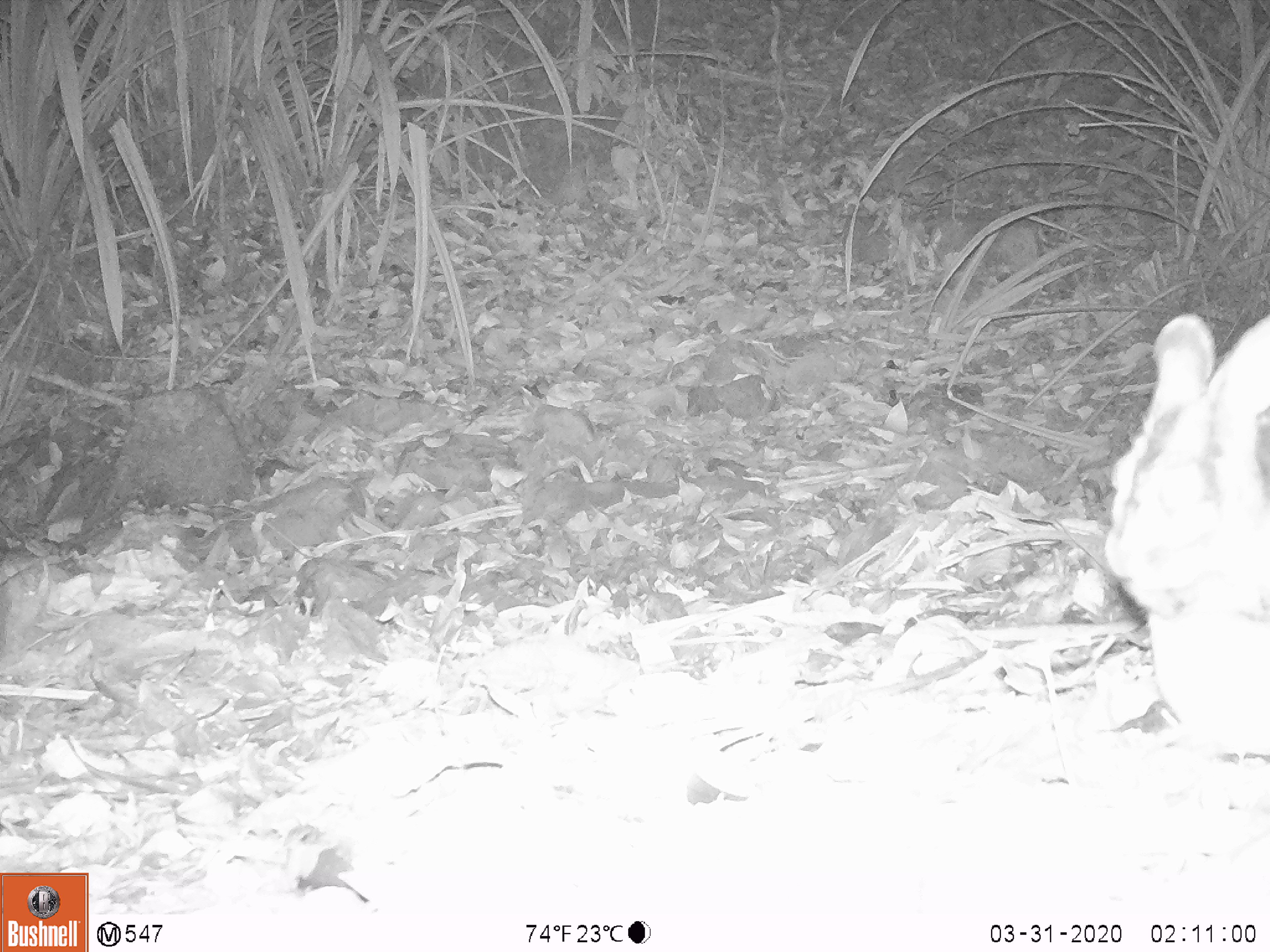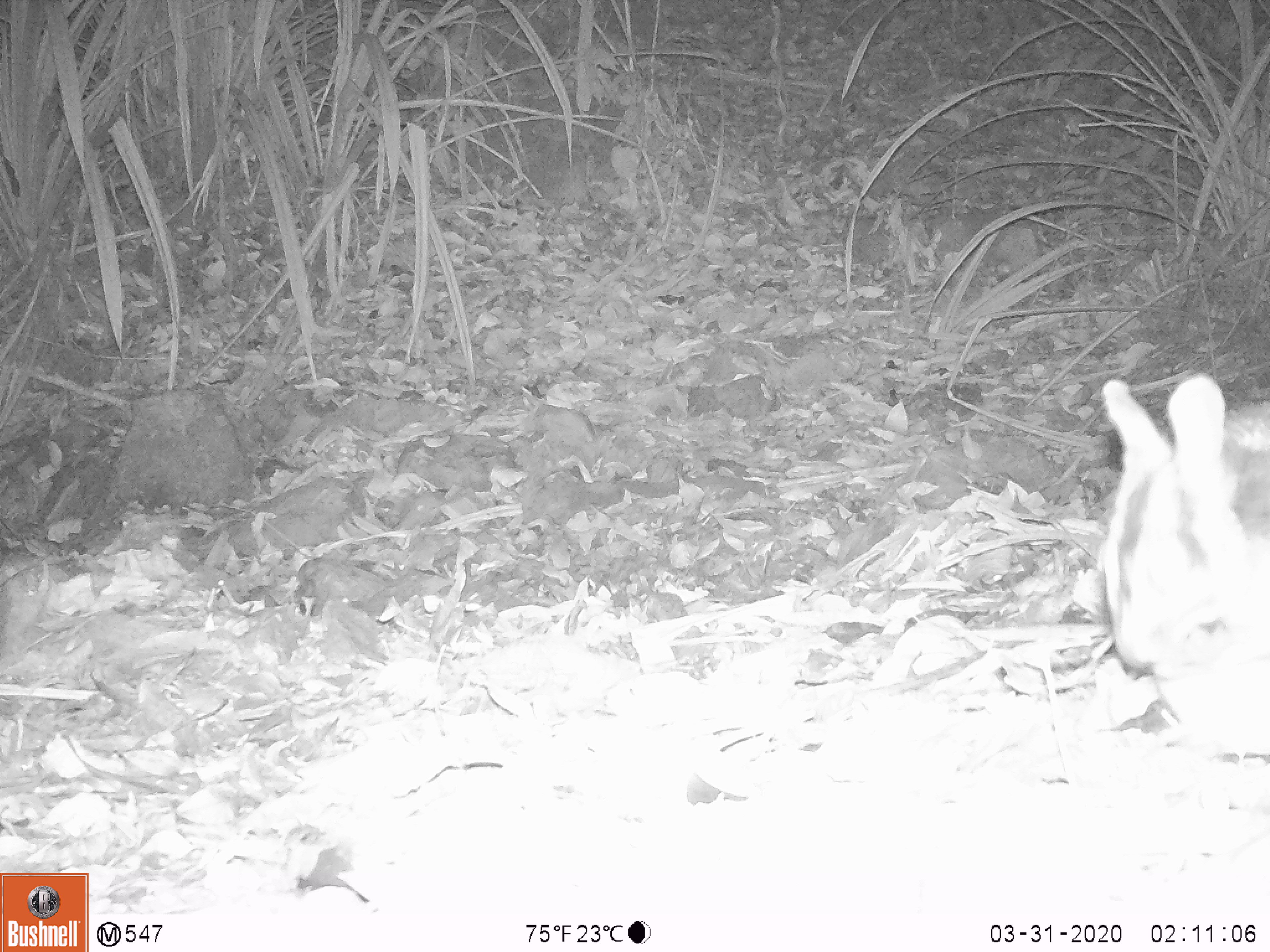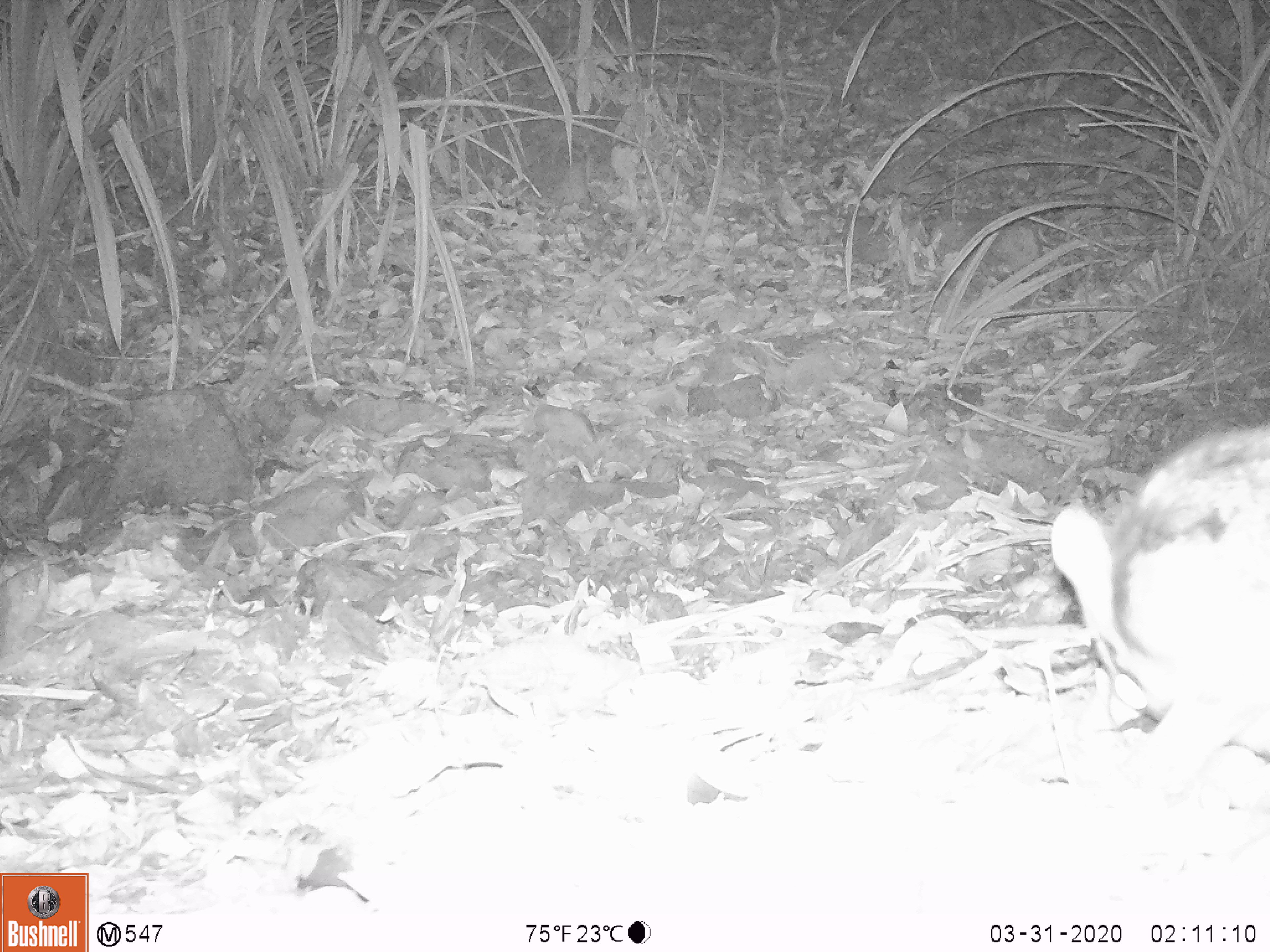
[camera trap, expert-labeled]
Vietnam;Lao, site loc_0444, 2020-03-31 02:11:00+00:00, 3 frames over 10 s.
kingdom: Animalia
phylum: Chordata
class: Mammalia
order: Lagomorpha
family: Leporidae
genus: Nesolagus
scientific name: Nesolagus timminsi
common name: annamite striped rabbit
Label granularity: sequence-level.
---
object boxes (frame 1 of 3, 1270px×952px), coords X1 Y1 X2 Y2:
annamite striped rabbit: 1104 309 1270 757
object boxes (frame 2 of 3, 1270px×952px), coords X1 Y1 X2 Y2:
annamite striped rabbit: 1095 375 1265 758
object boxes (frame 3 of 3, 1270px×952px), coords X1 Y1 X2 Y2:
annamite striped rabbit: 1050 423 1269 789